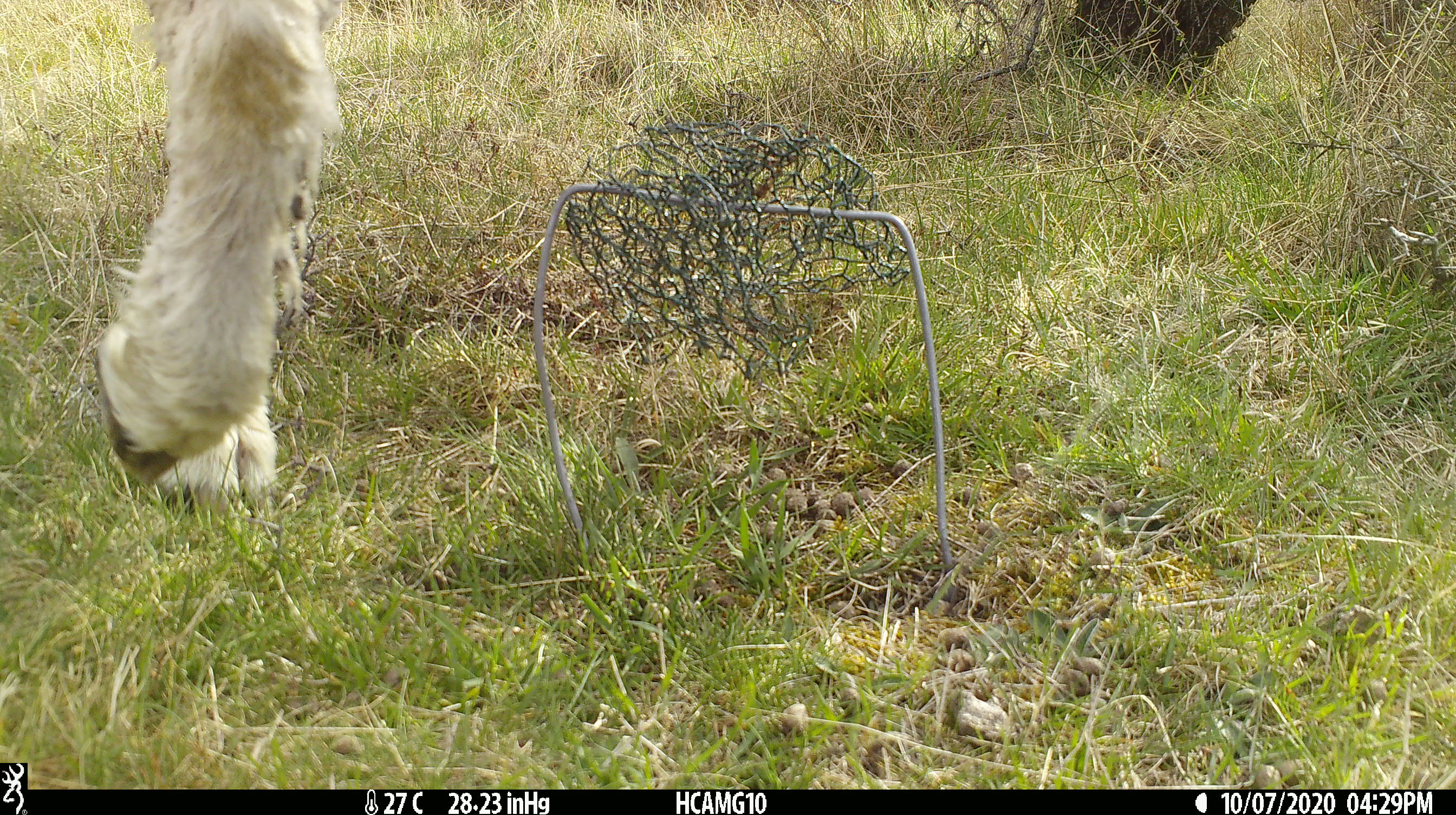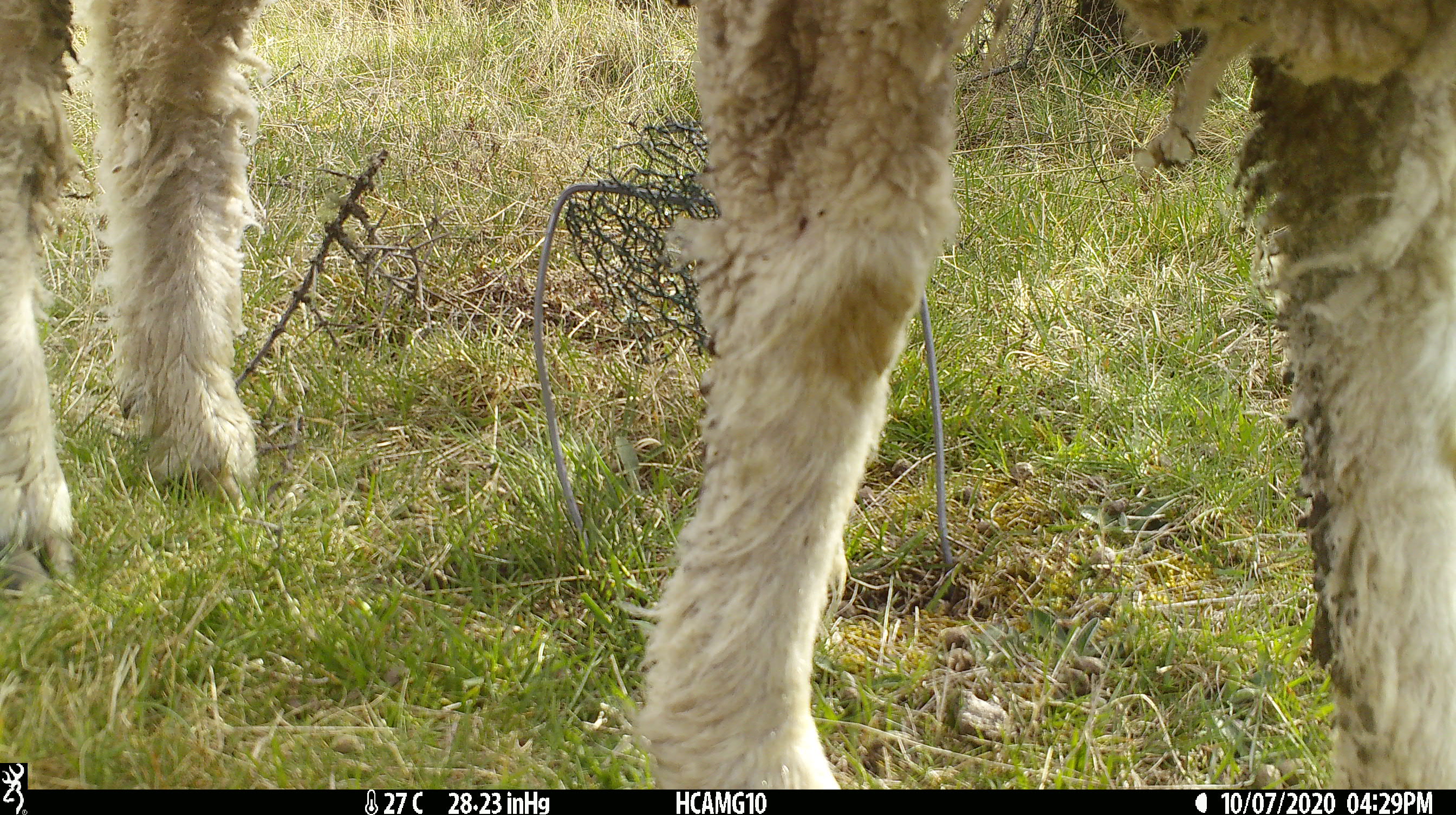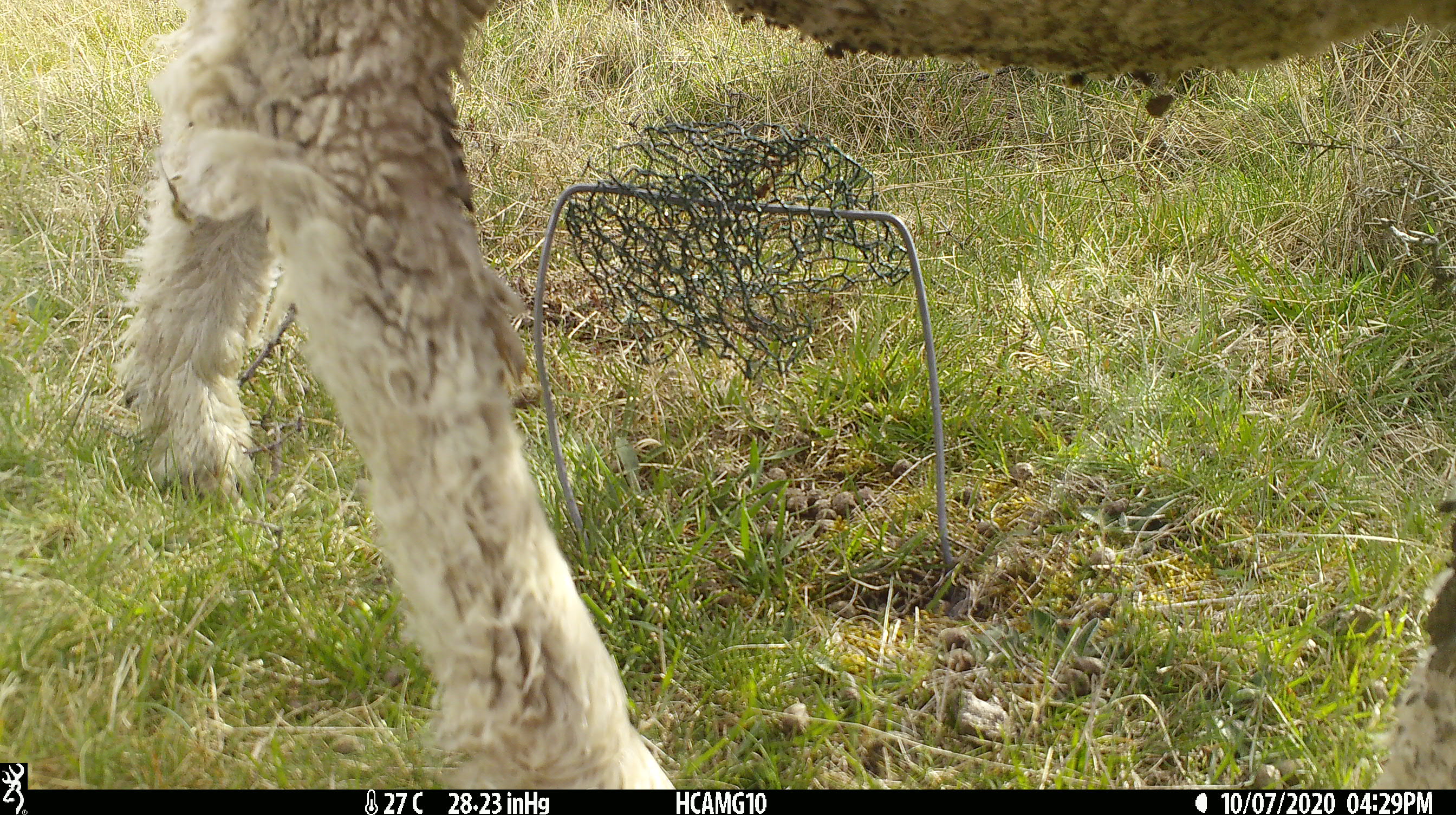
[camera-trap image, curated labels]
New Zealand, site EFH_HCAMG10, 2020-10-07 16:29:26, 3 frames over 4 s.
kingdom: Animalia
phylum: Chordata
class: Mammalia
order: Artiodactyla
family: Bovidae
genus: Ovis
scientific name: Ovis aries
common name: domestic sheep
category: sheep